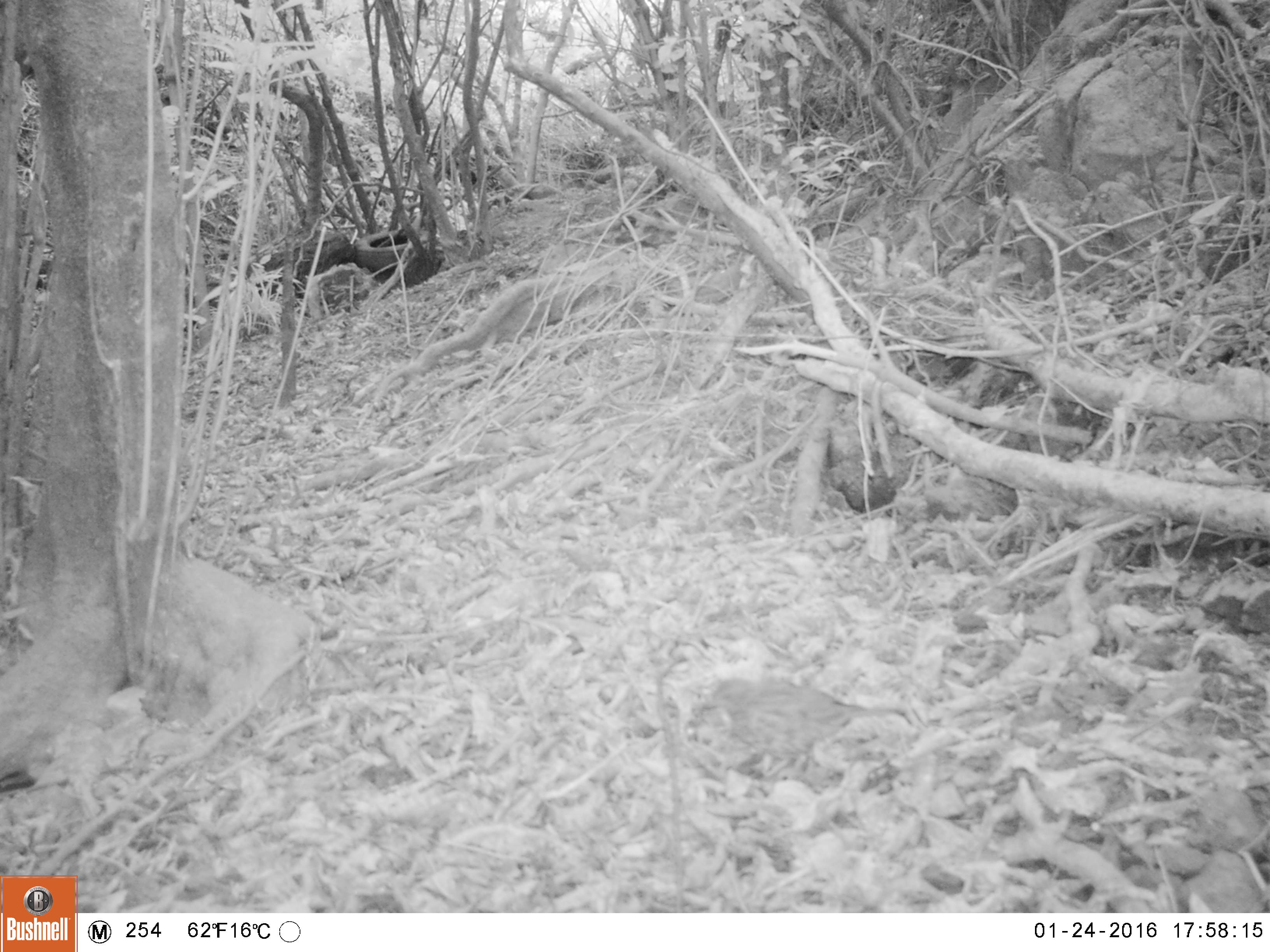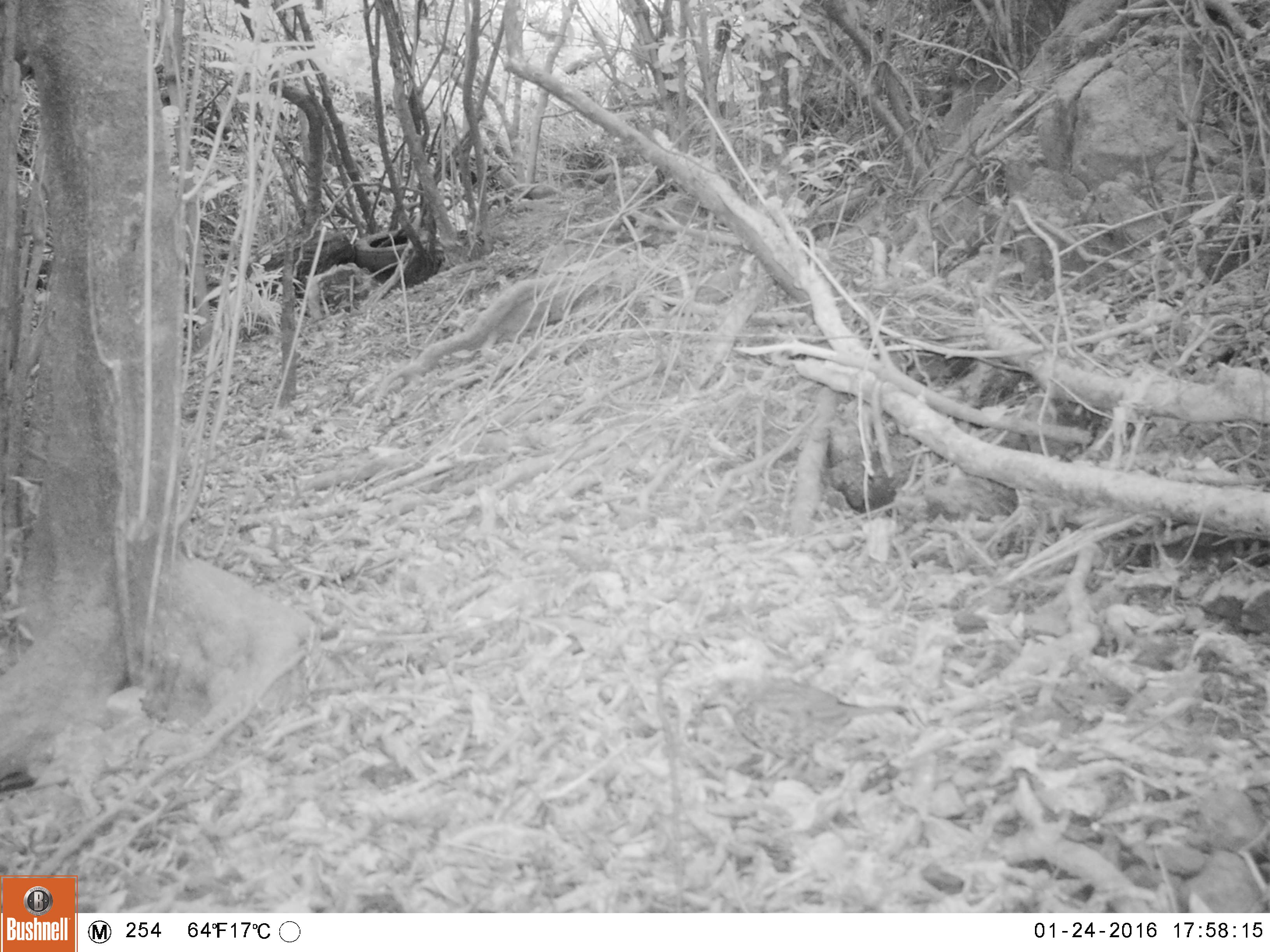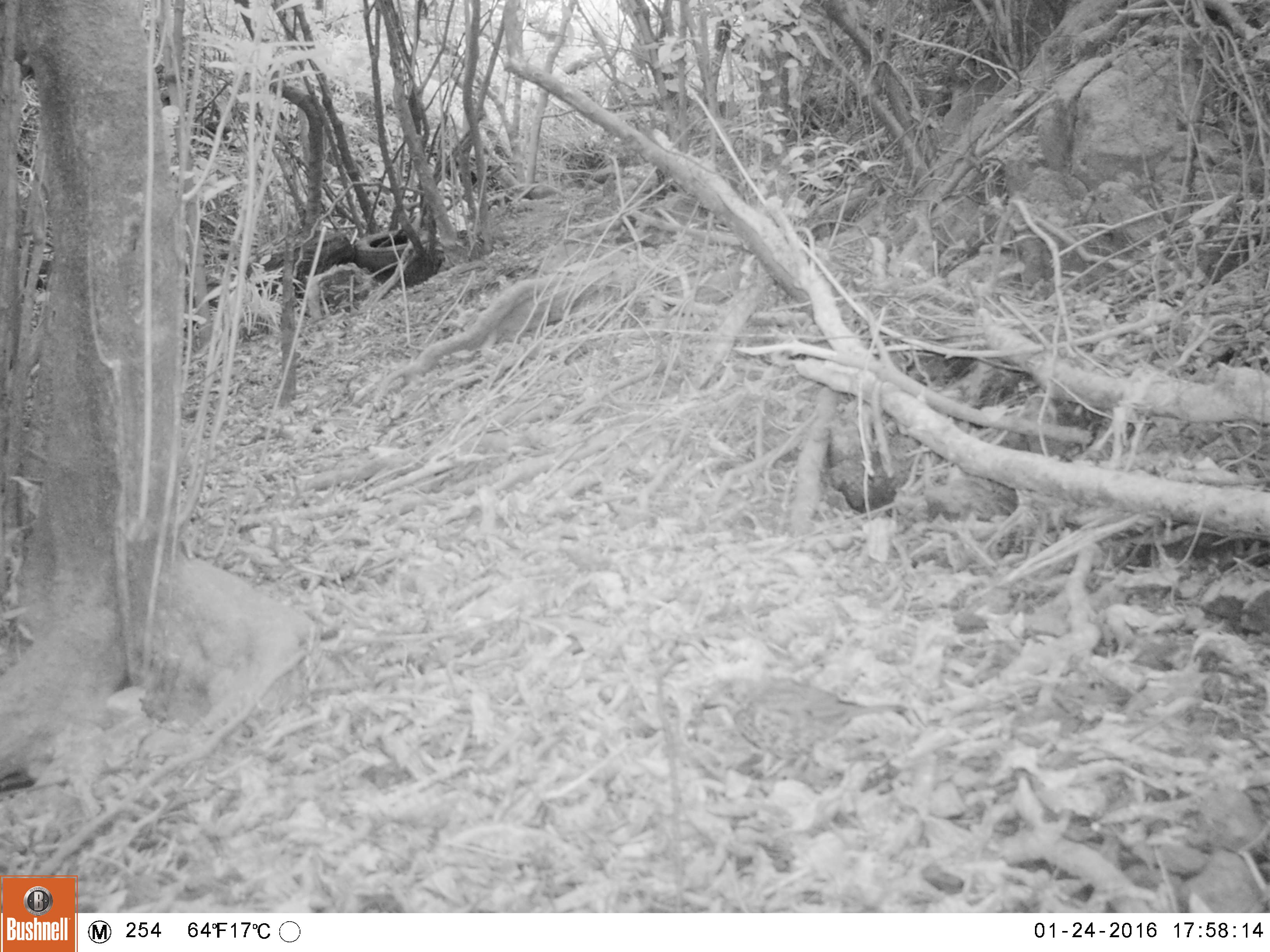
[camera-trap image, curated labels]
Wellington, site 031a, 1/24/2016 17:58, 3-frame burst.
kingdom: Animalia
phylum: Chordata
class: Aves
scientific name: Aves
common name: bird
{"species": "bird (Aves)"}